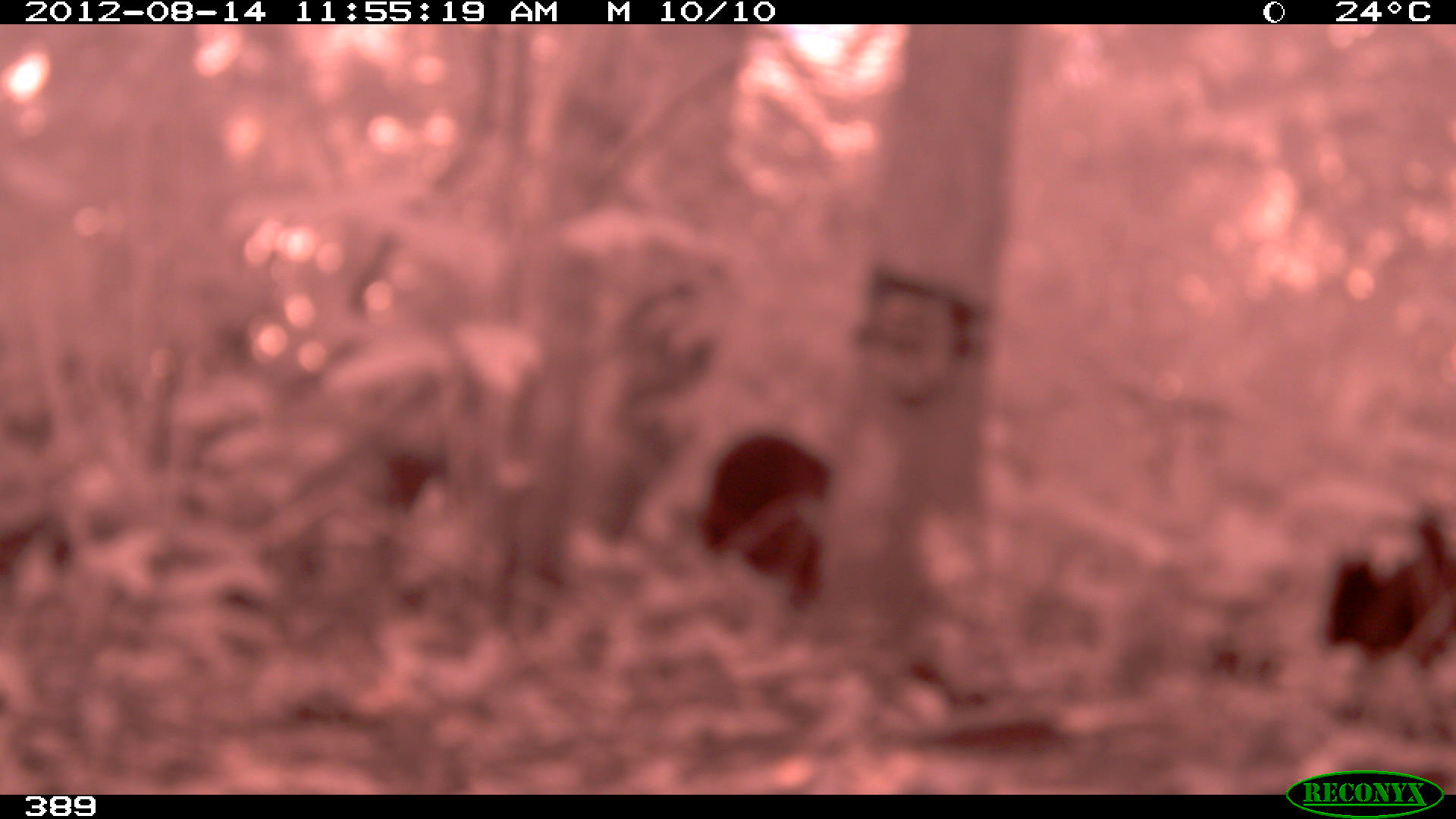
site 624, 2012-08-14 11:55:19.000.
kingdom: Animalia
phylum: Chordata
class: Mammalia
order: Artiodactyla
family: Tayassuidae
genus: Tayassu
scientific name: Tayassu pecari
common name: white-lipped peccary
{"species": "Tayassu pecari (white-lipped peccary)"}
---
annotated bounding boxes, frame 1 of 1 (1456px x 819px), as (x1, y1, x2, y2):
tayassu pecari: (1309, 503, 1454, 740); (681, 425, 836, 637)